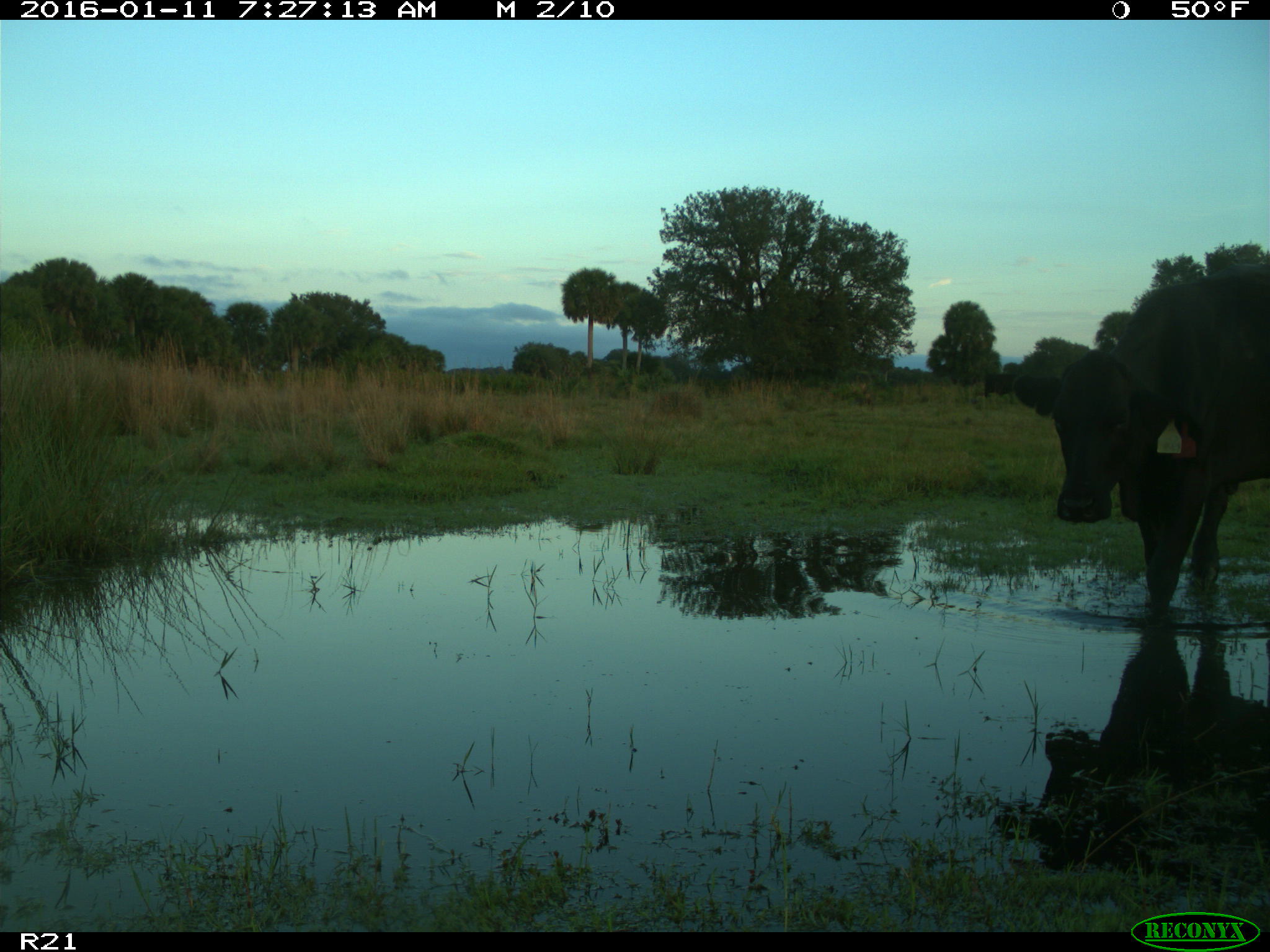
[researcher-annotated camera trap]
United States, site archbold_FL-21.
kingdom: Animalia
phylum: Chordata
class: Mammalia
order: Artiodactyla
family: Bovidae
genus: Bos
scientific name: Bos taurus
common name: domestic cow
Bos taurus (domestic cow).